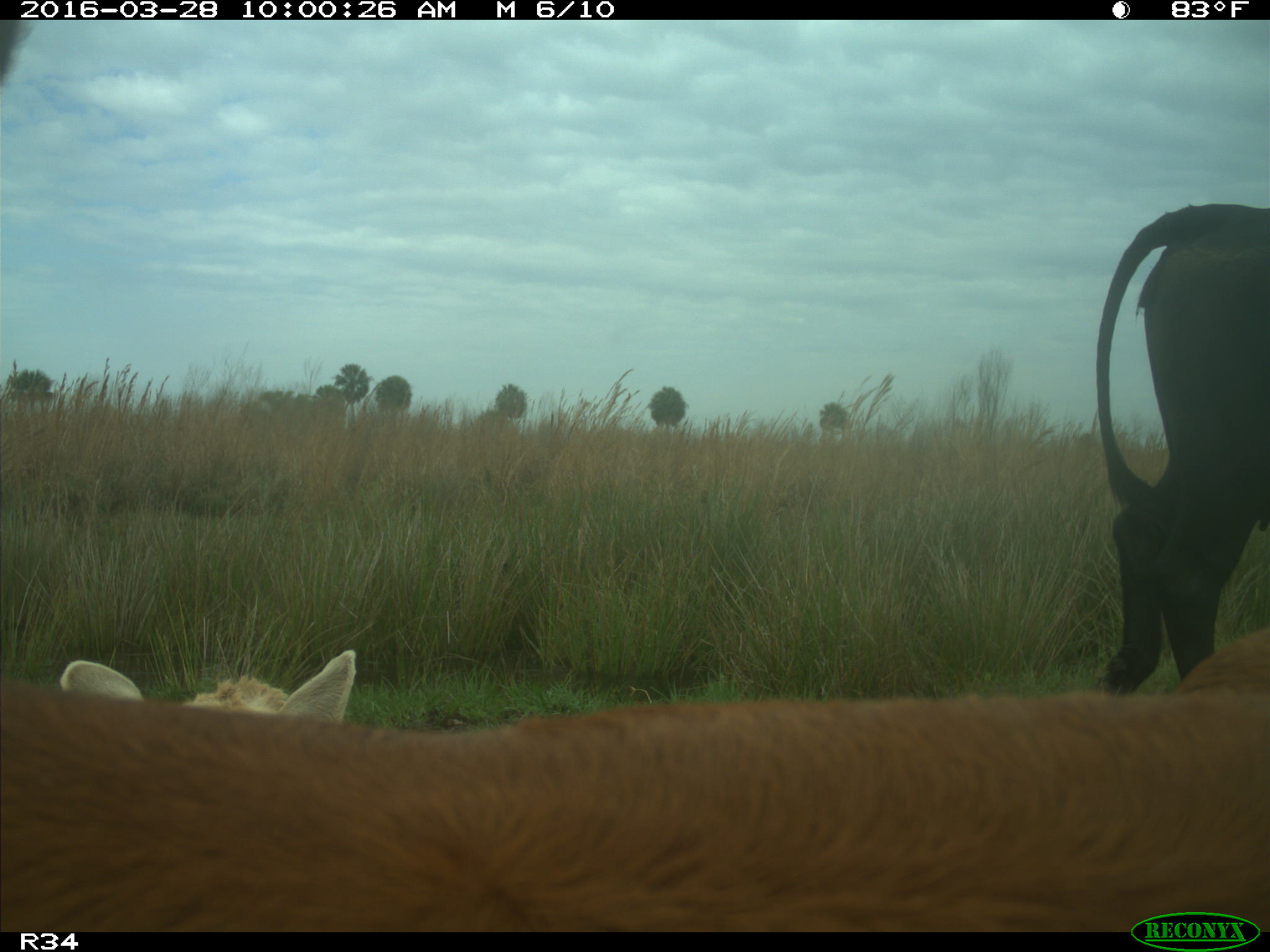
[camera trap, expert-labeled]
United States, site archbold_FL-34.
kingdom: Animalia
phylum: Chordata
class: Mammalia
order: Artiodactyla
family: Bovidae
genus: Bos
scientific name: Bos taurus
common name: domestic cow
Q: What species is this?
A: Bos taurus (domestic cow).